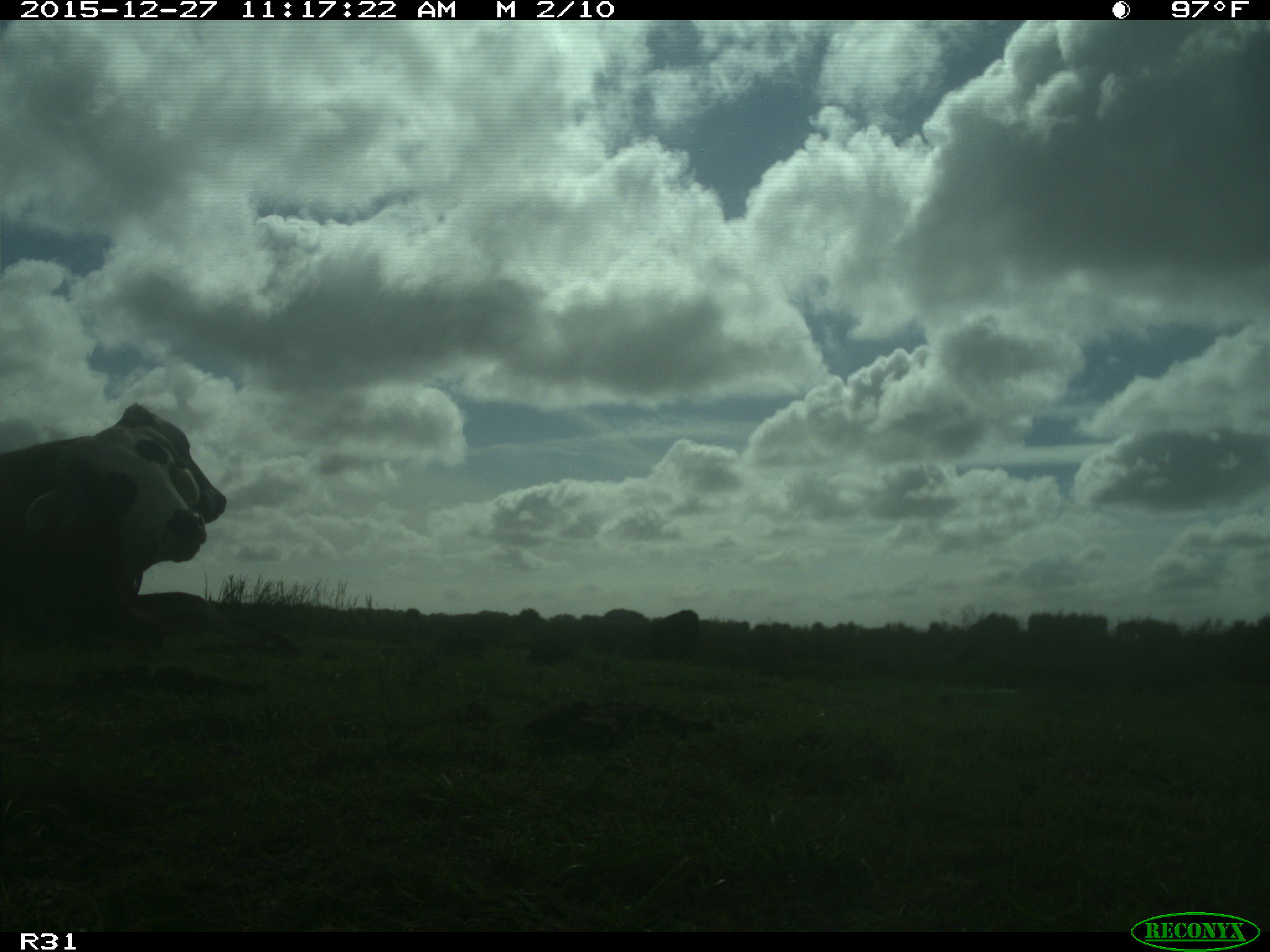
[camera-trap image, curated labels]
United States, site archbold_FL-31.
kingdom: Animalia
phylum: Chordata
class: Mammalia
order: Artiodactyla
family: Bovidae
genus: Bos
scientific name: Bos taurus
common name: domestic cow